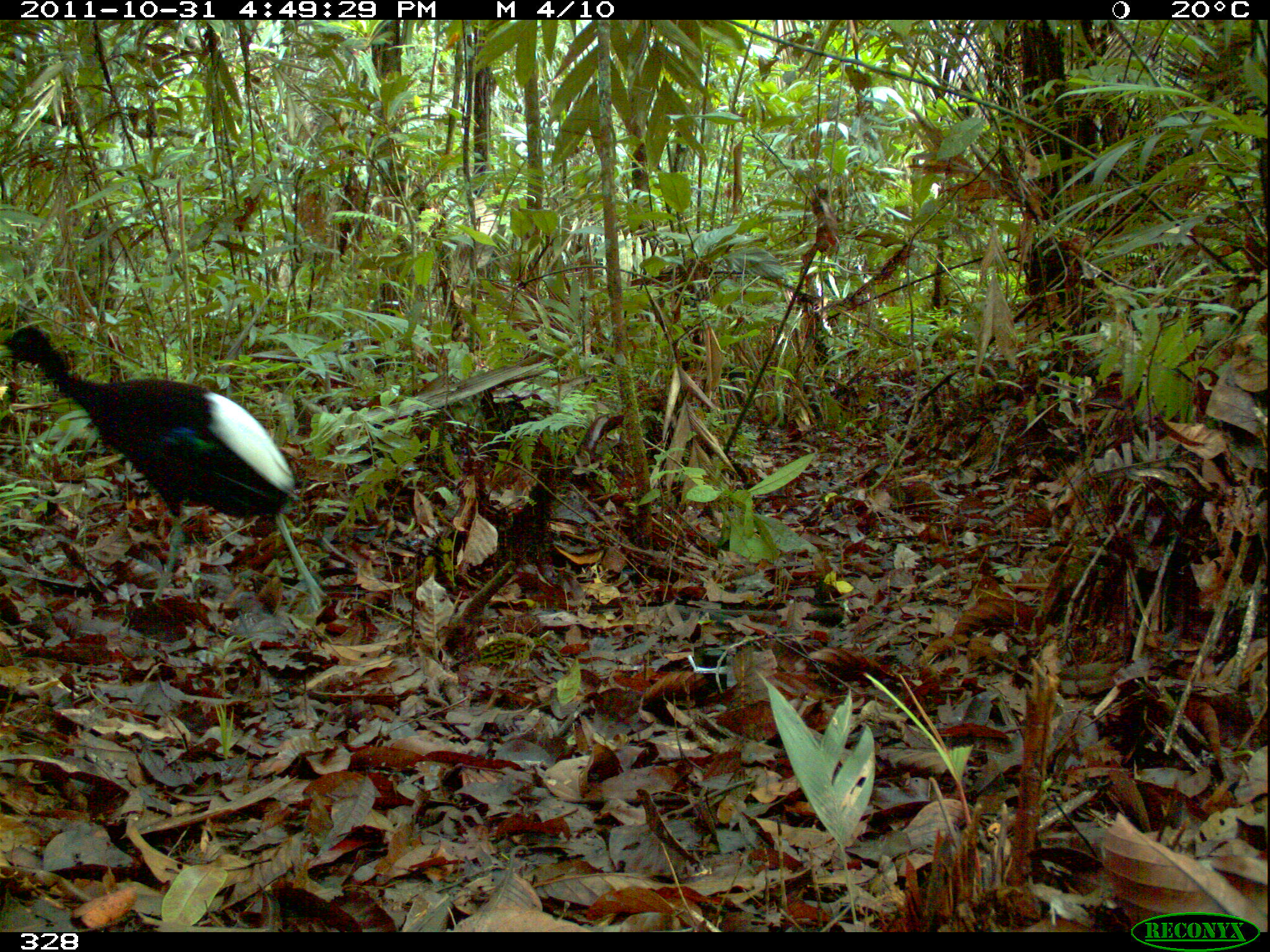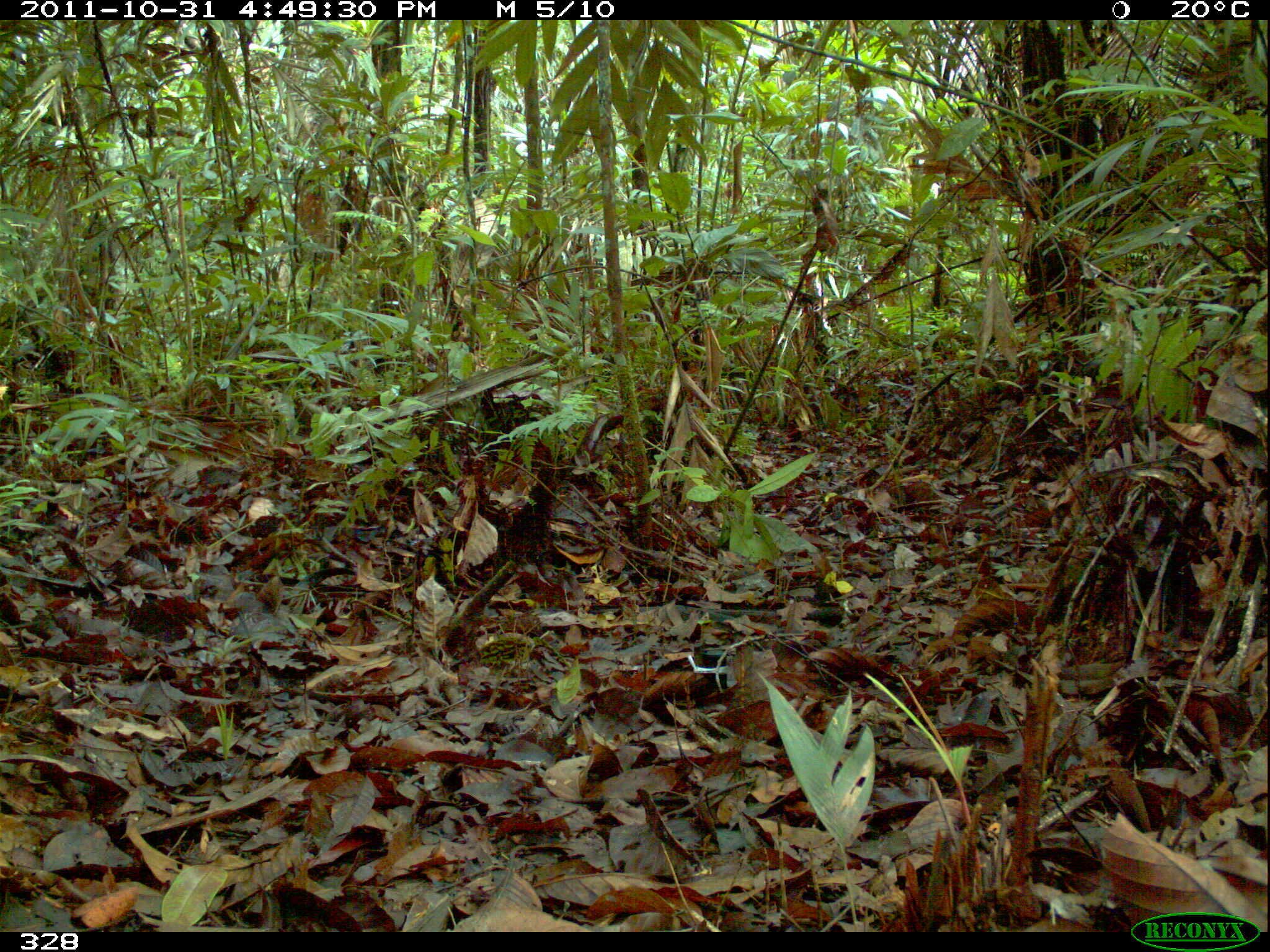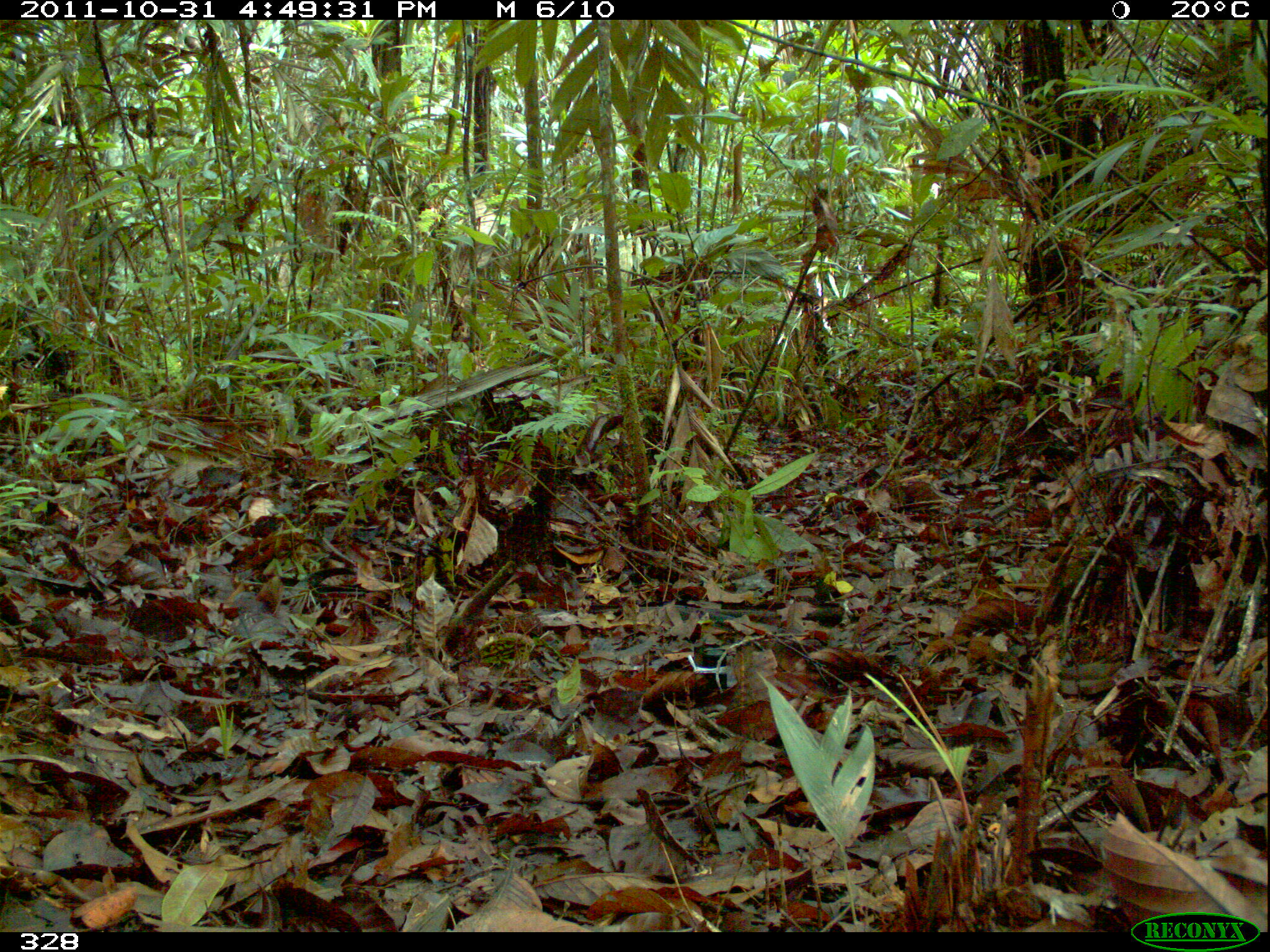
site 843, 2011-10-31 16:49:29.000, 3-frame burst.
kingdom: Animalia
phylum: Chordata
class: Aves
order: Gruiformes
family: Psophiidae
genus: Psophia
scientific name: Psophia leucoptera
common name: pale-winged trumpeter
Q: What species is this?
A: Psophia leucoptera (pale-winged trumpeter).